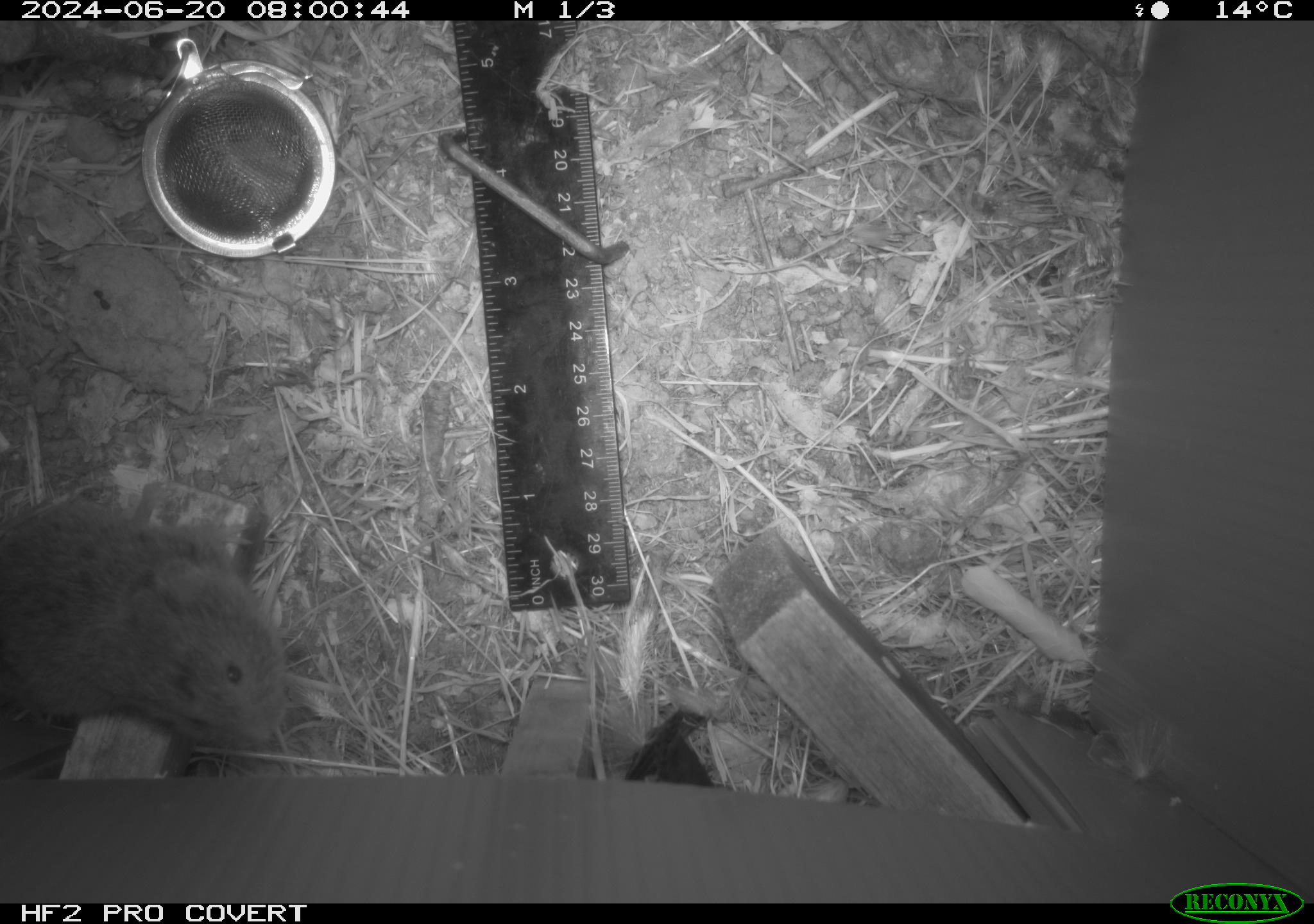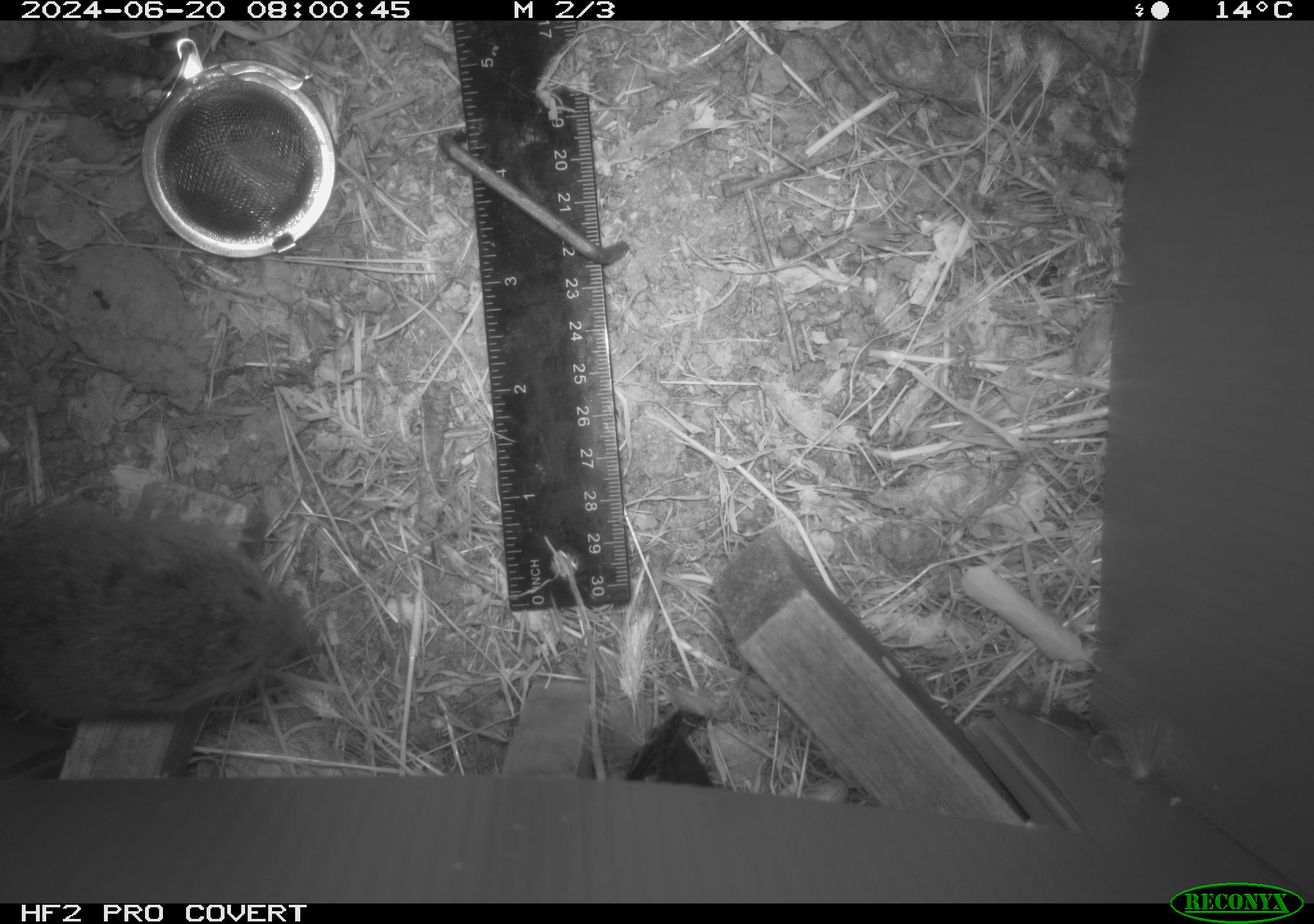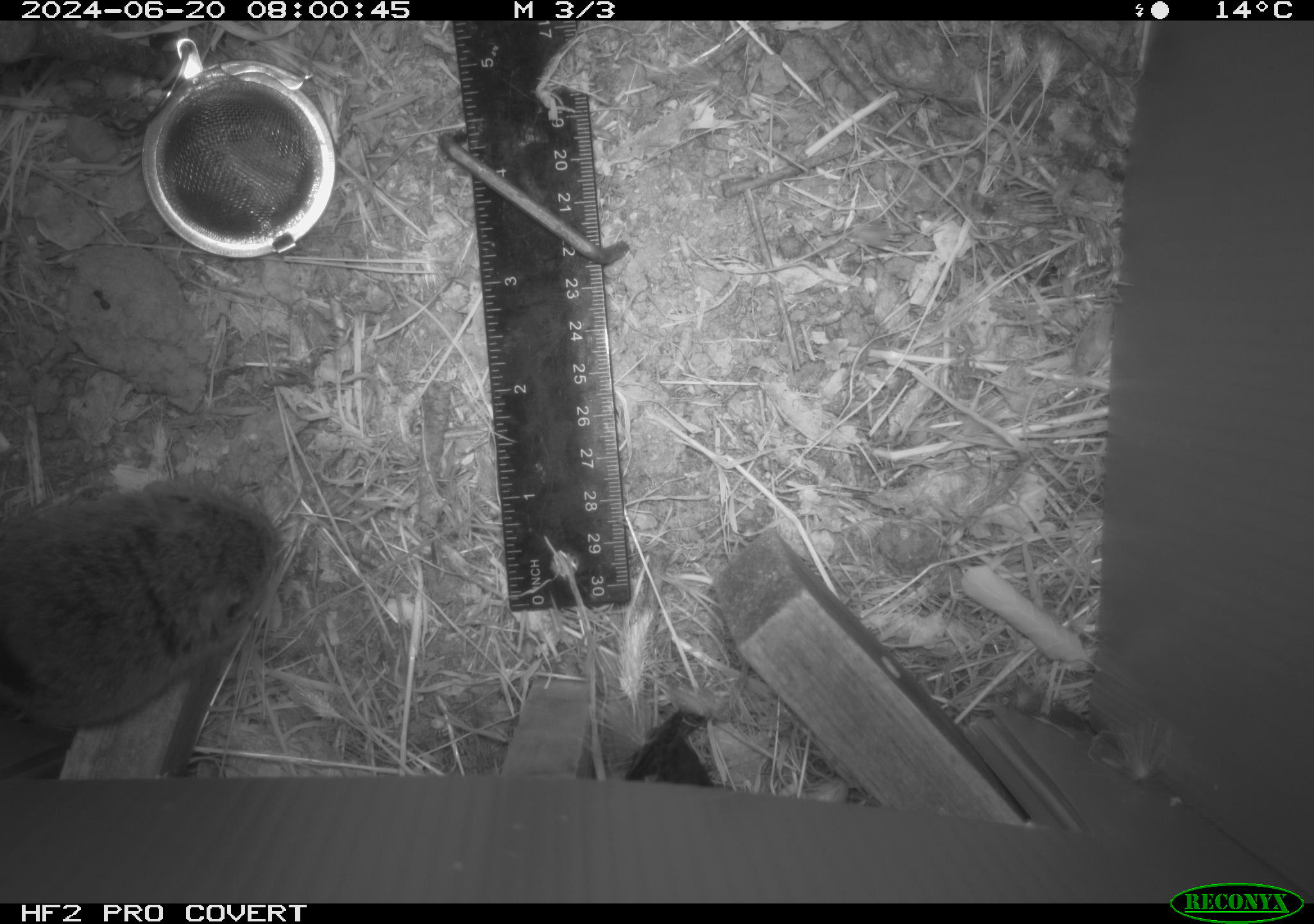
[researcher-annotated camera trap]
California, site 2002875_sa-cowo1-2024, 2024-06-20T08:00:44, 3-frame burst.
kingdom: Animalia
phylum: Chordata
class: Mammalia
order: Rodentia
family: Cricetidae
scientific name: Arvicolinae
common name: voles, lemmings, and muskrats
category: arvicolinae subfamily